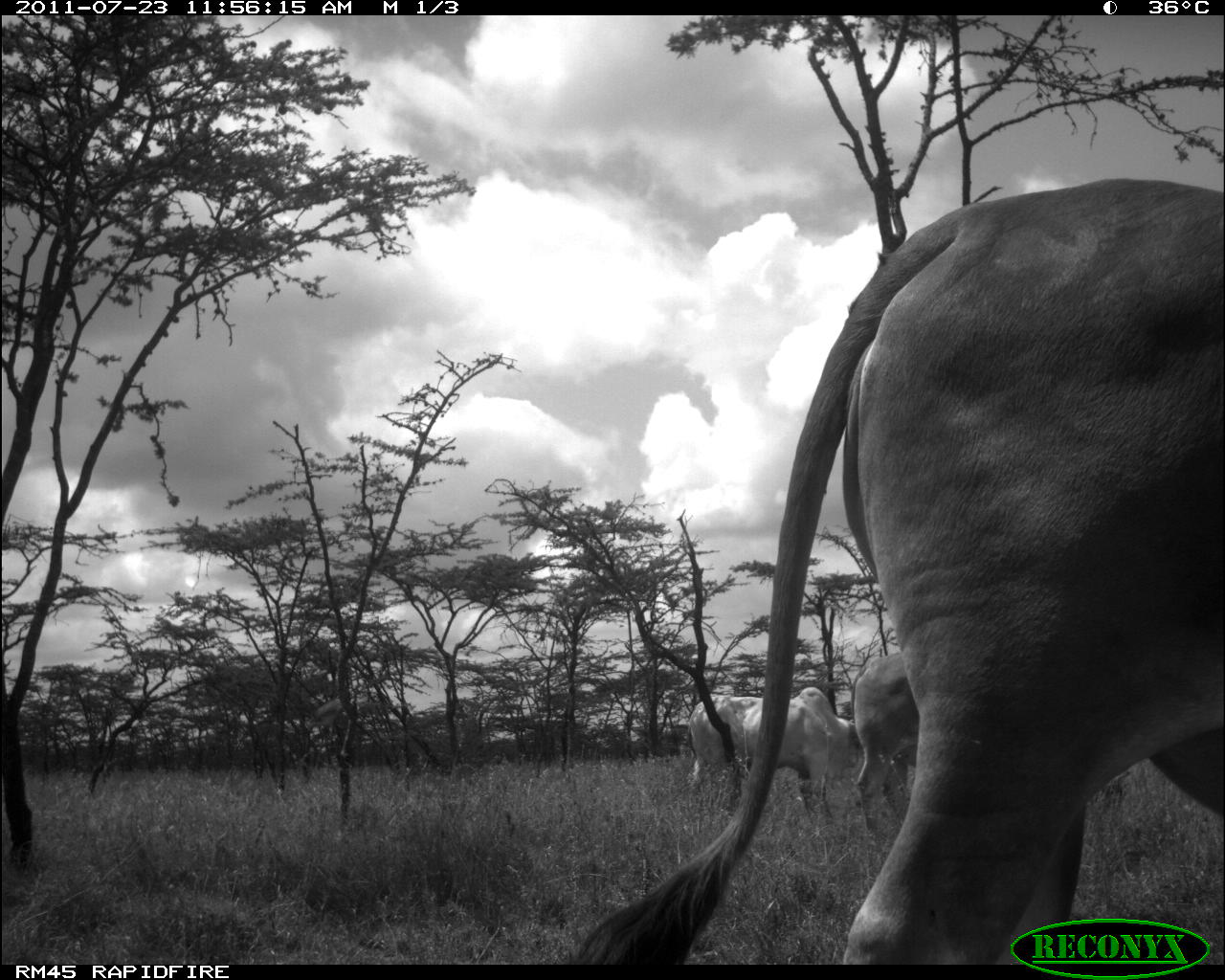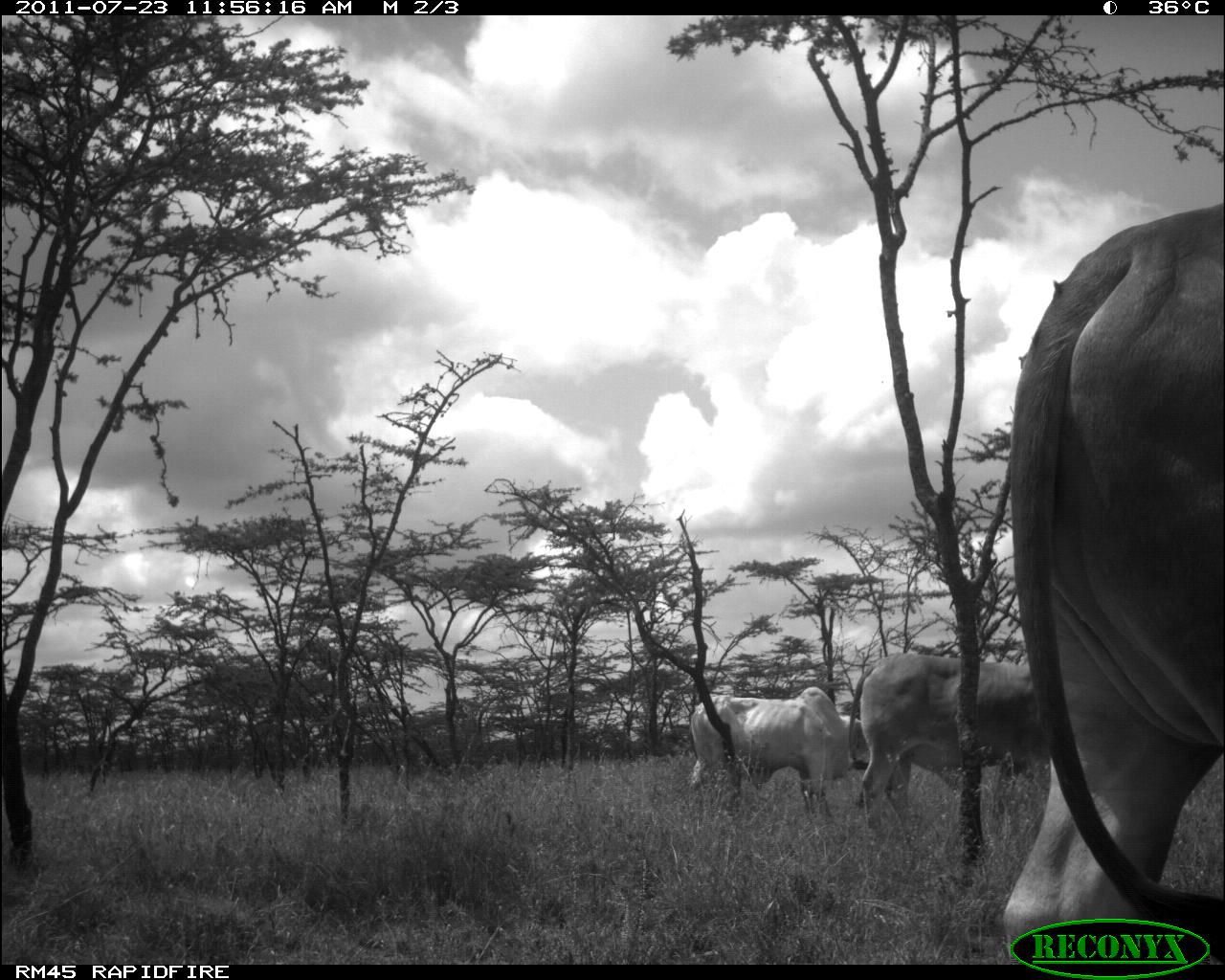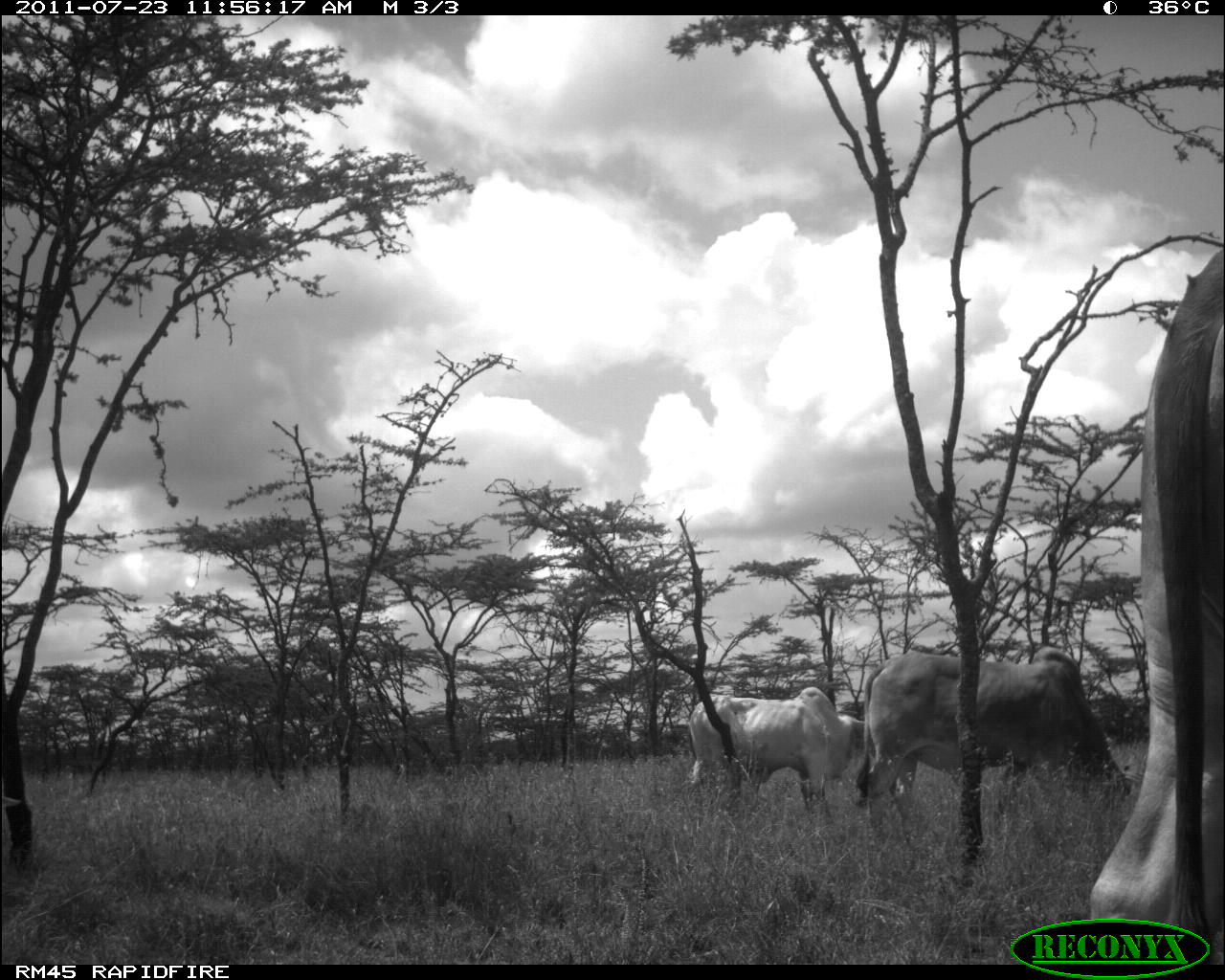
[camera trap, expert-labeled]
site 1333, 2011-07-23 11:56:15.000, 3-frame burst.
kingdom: Animalia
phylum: Chordata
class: Mammalia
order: Artiodactyla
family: Bovidae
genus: Bos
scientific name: Bos taurus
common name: domestic cattle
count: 3